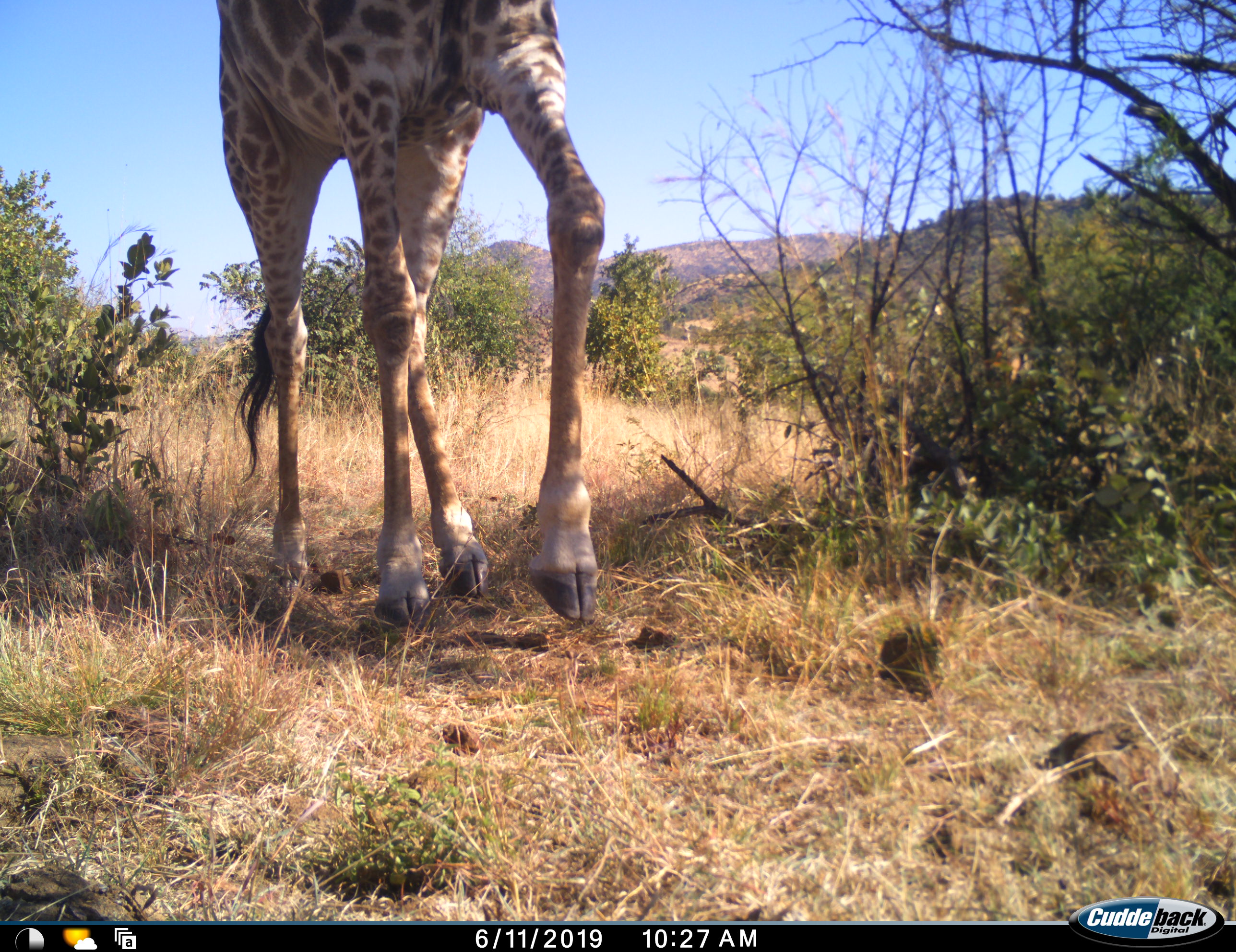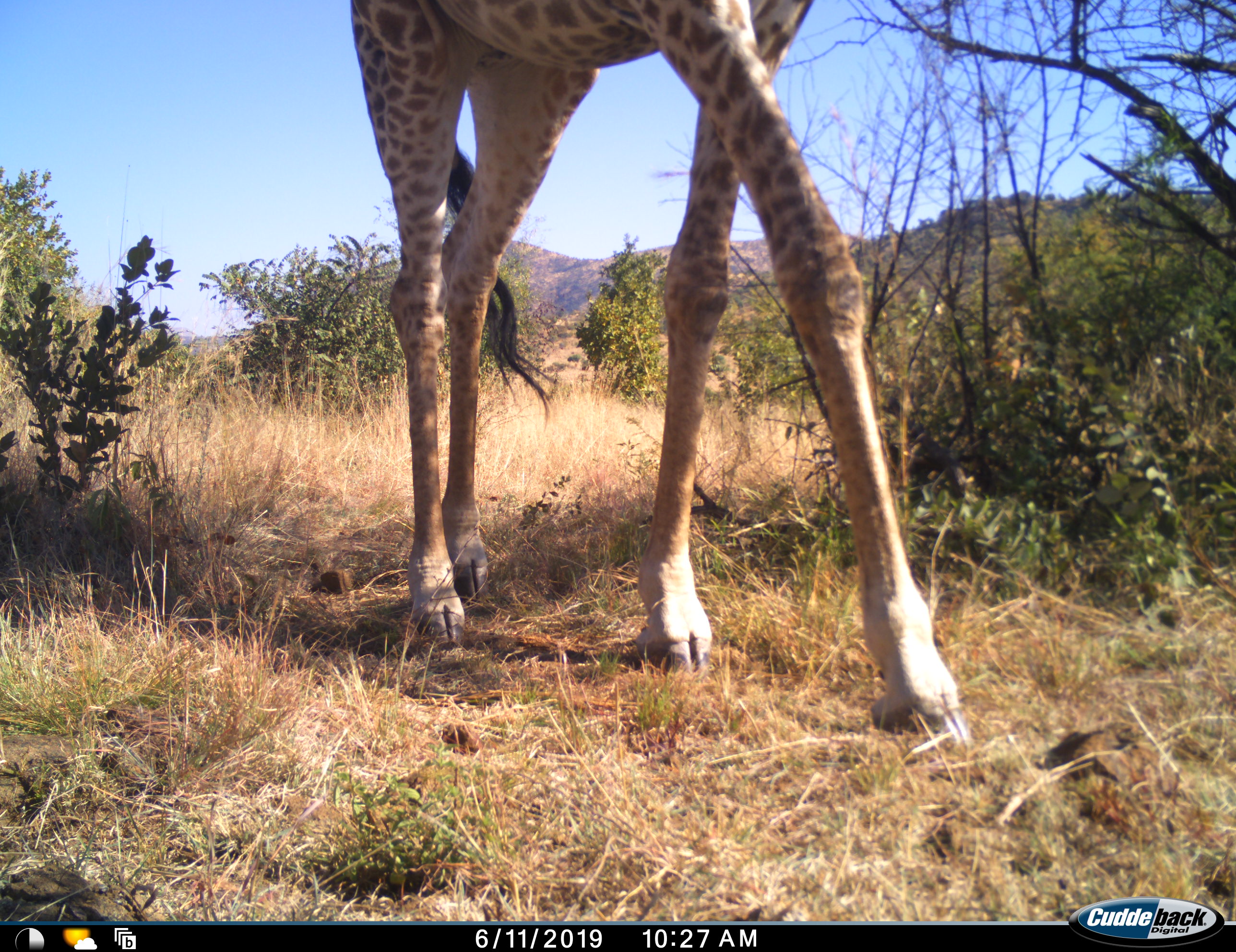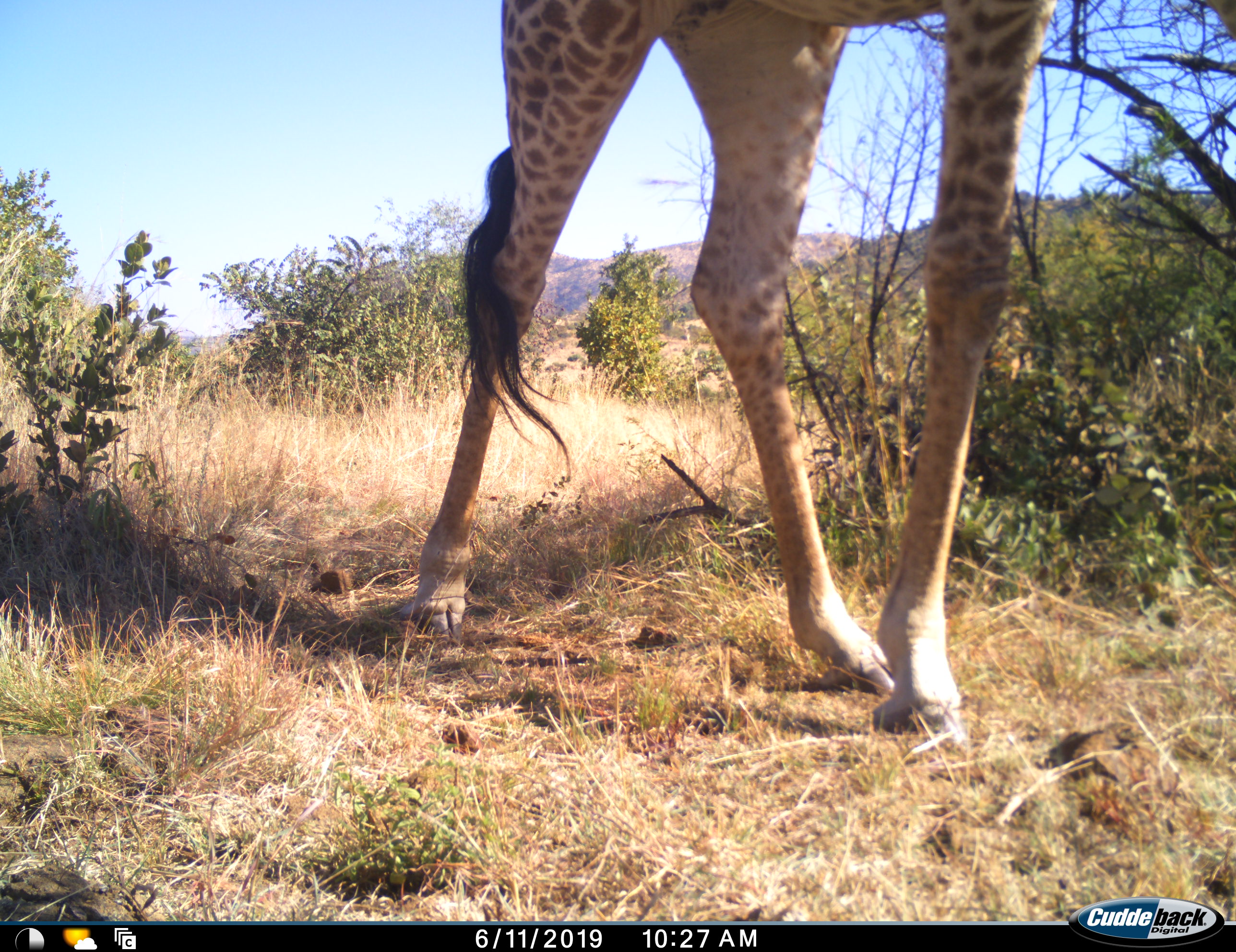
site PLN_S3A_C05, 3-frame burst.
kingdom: Animalia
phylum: Chordata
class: Mammalia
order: Artiodactyla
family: Giraffidae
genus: Giraffa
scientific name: Giraffa camelopardalis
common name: giraffe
Giraffe (Giraffa camelopardalis), count 1. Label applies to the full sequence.